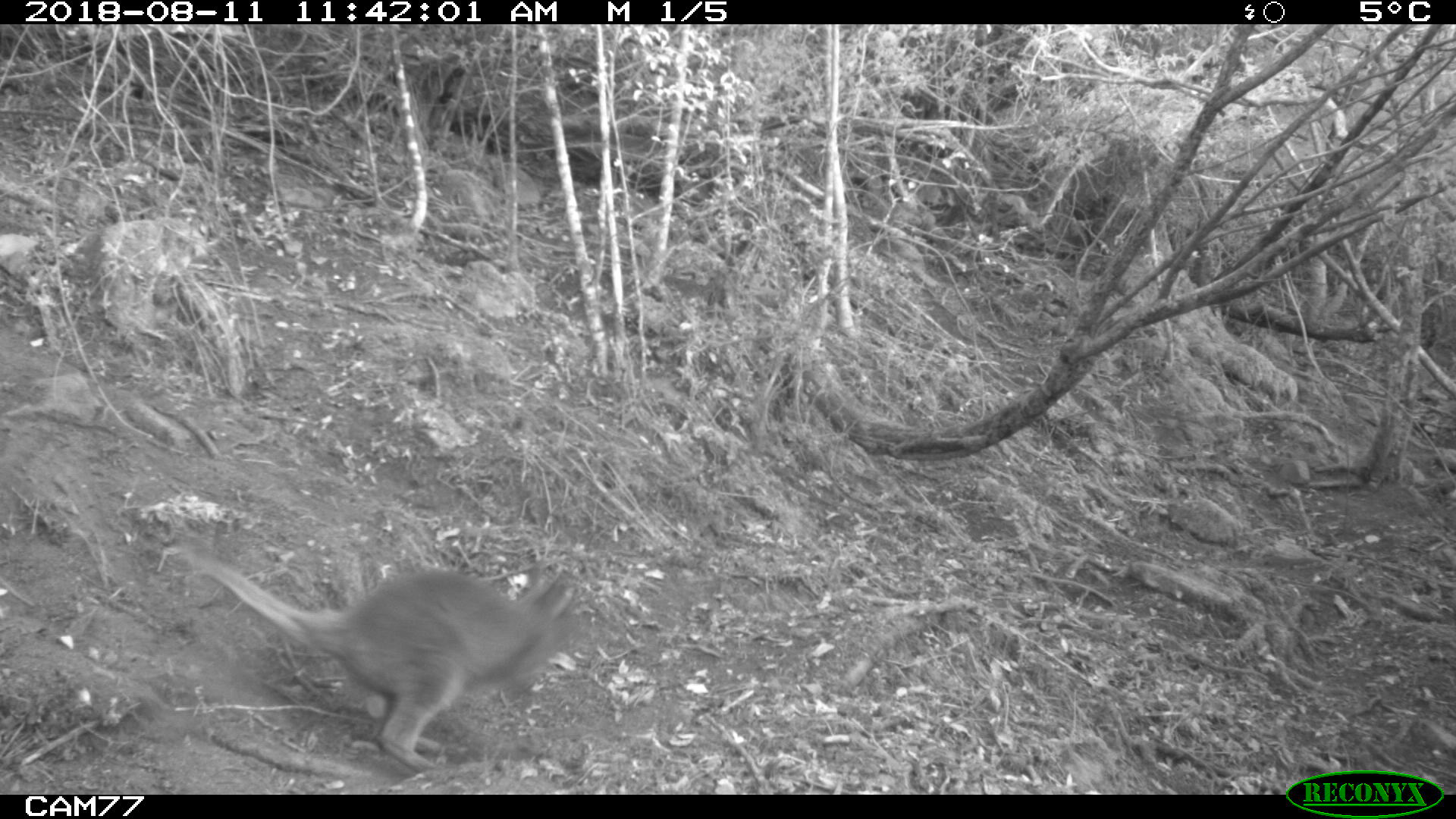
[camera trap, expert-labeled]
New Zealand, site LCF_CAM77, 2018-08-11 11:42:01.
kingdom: Animalia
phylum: Chordata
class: Mammalia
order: Diprotodontia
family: Macropodidae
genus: Notamacropus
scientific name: Notamacropus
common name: wallaby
Wallaby (Notamacropus).